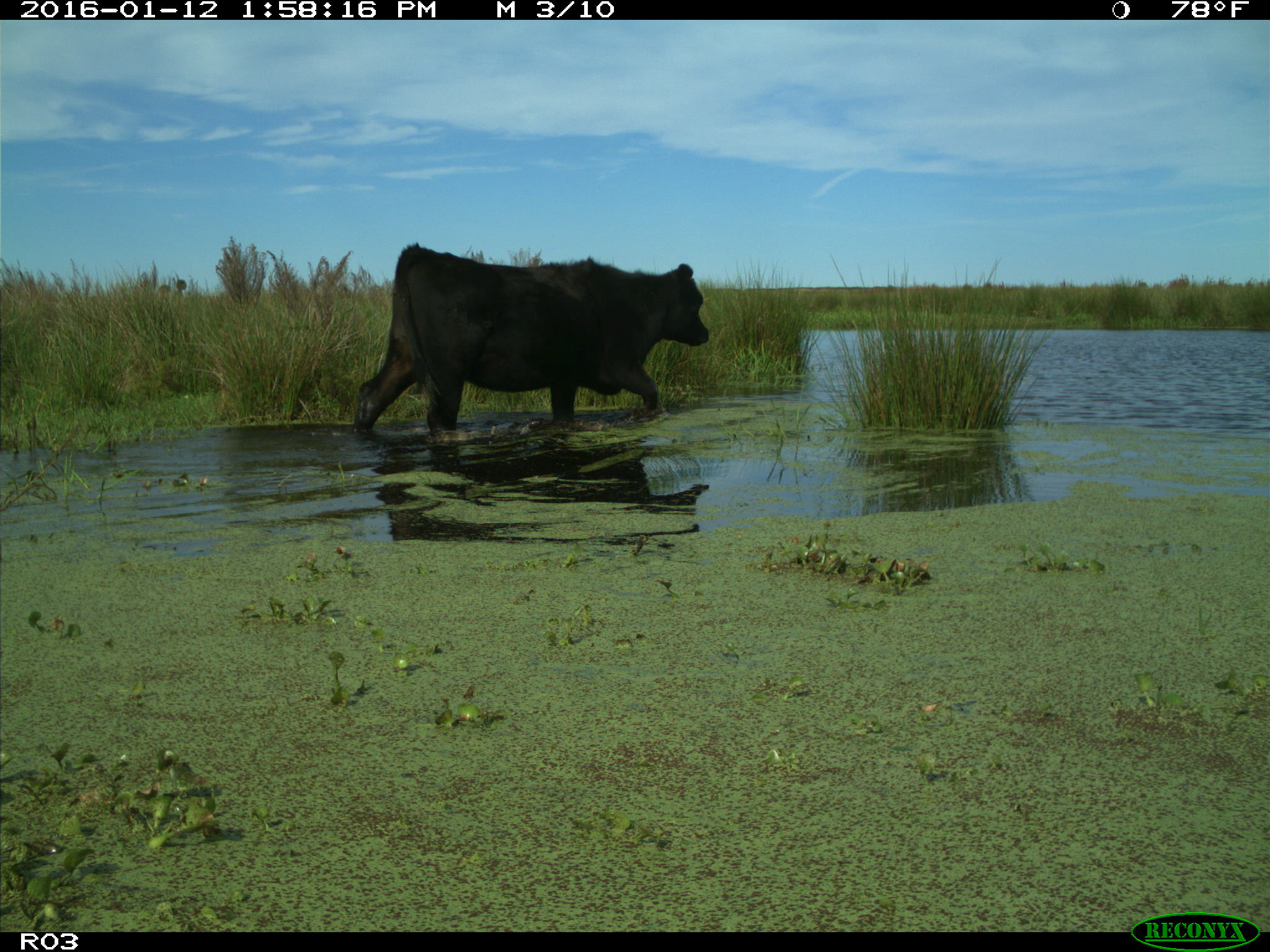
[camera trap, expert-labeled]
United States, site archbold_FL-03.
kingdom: Animalia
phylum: Chordata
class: Mammalia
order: Artiodactyla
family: Bovidae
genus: Bos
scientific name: Bos taurus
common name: domestic cow